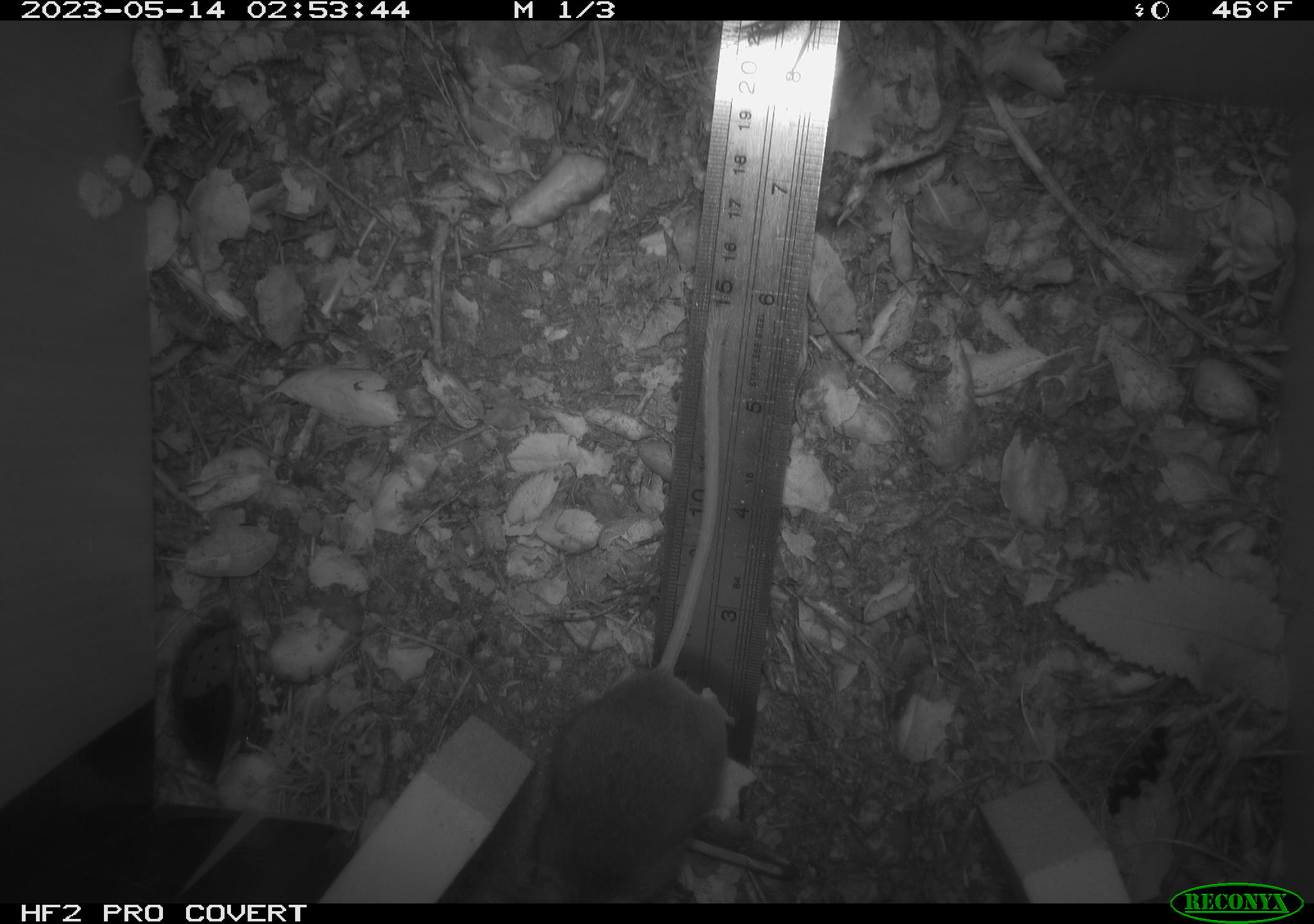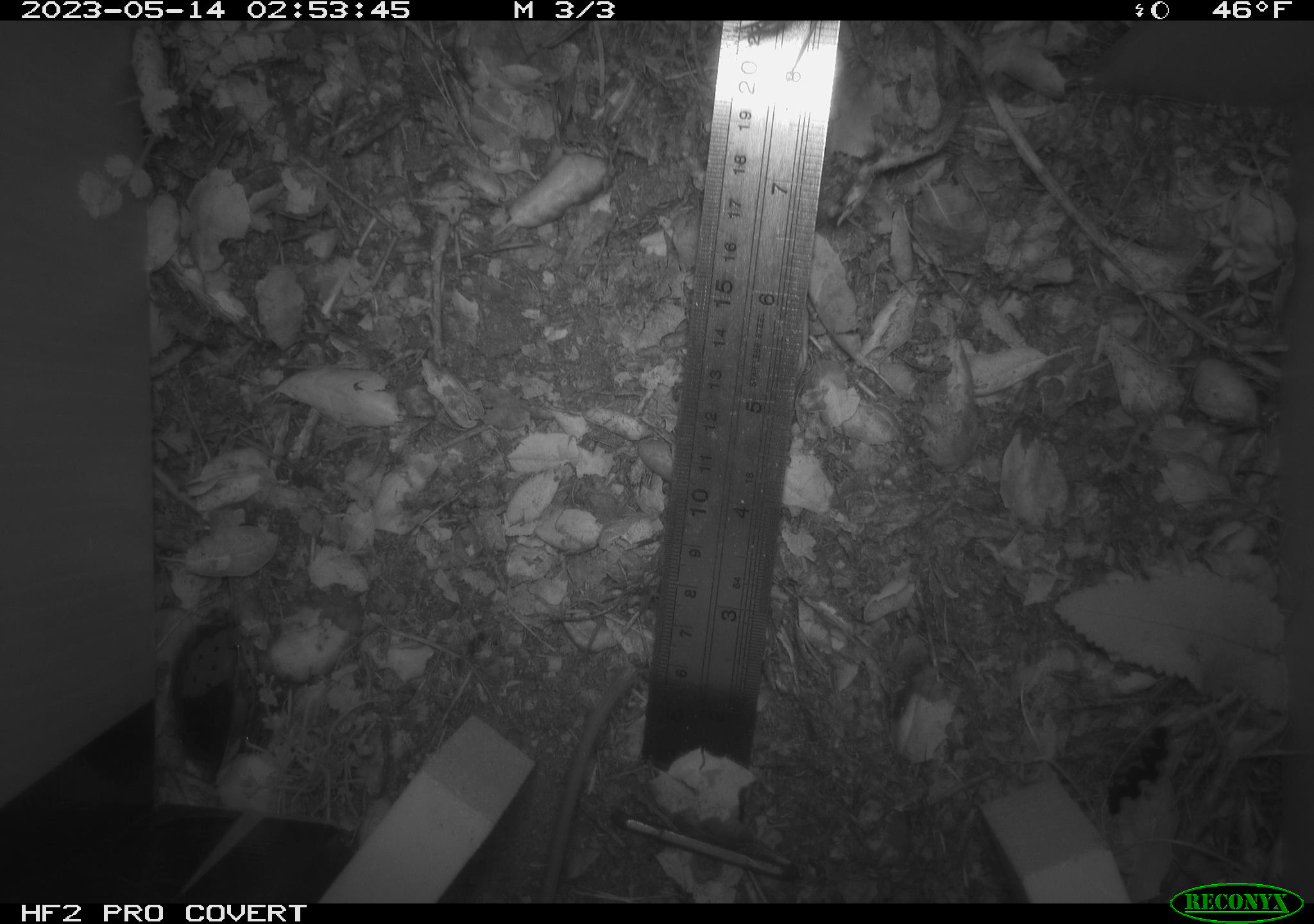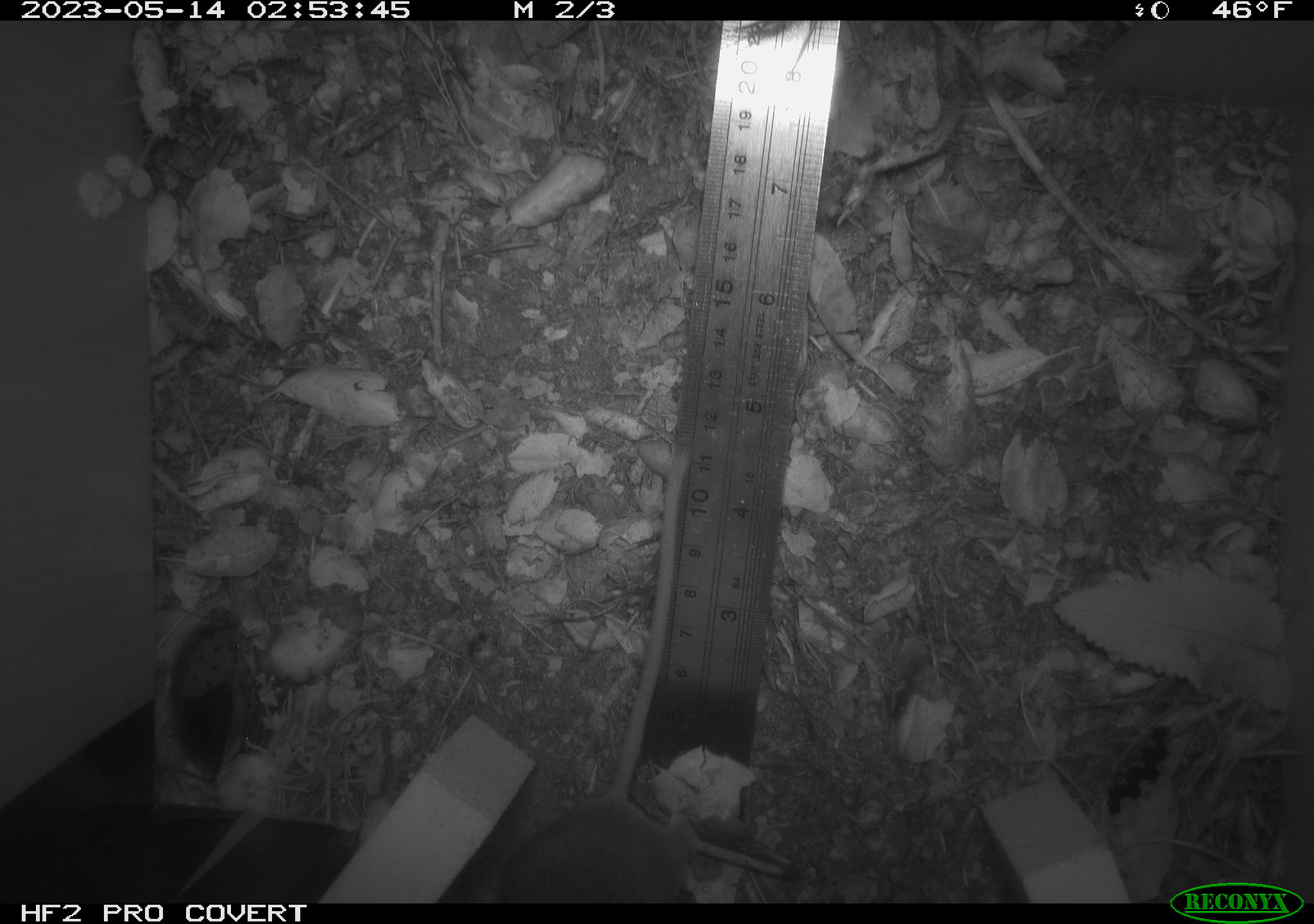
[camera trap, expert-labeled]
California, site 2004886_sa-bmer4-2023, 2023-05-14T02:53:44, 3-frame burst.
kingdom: Animalia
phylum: Chordata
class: Mammalia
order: Rodentia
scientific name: Rodentia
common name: mouse species